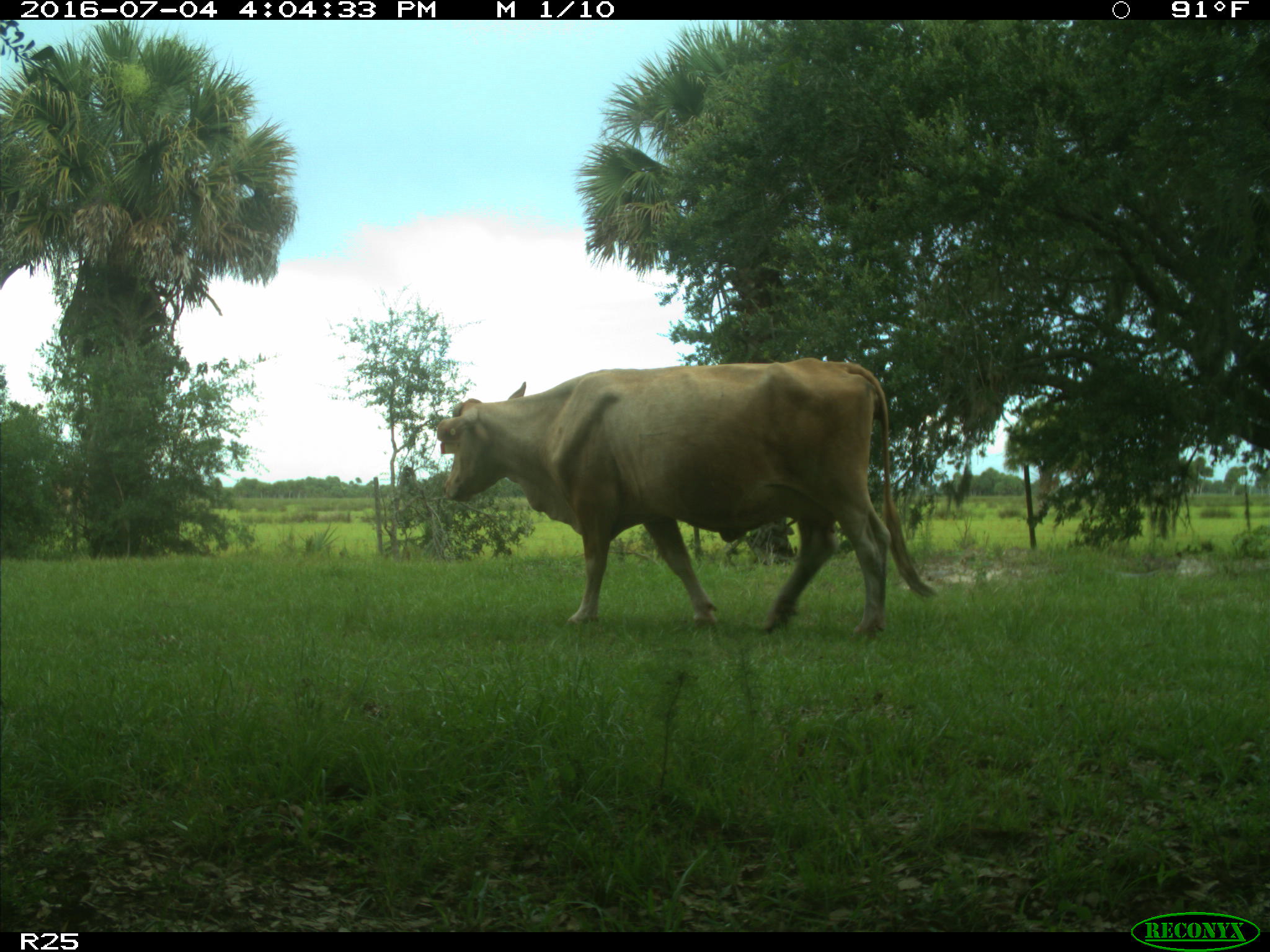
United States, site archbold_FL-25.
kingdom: Animalia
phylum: Chordata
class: Mammalia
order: Artiodactyla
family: Bovidae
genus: Bos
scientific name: Bos taurus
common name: domestic cow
Bos taurus (domestic cow).